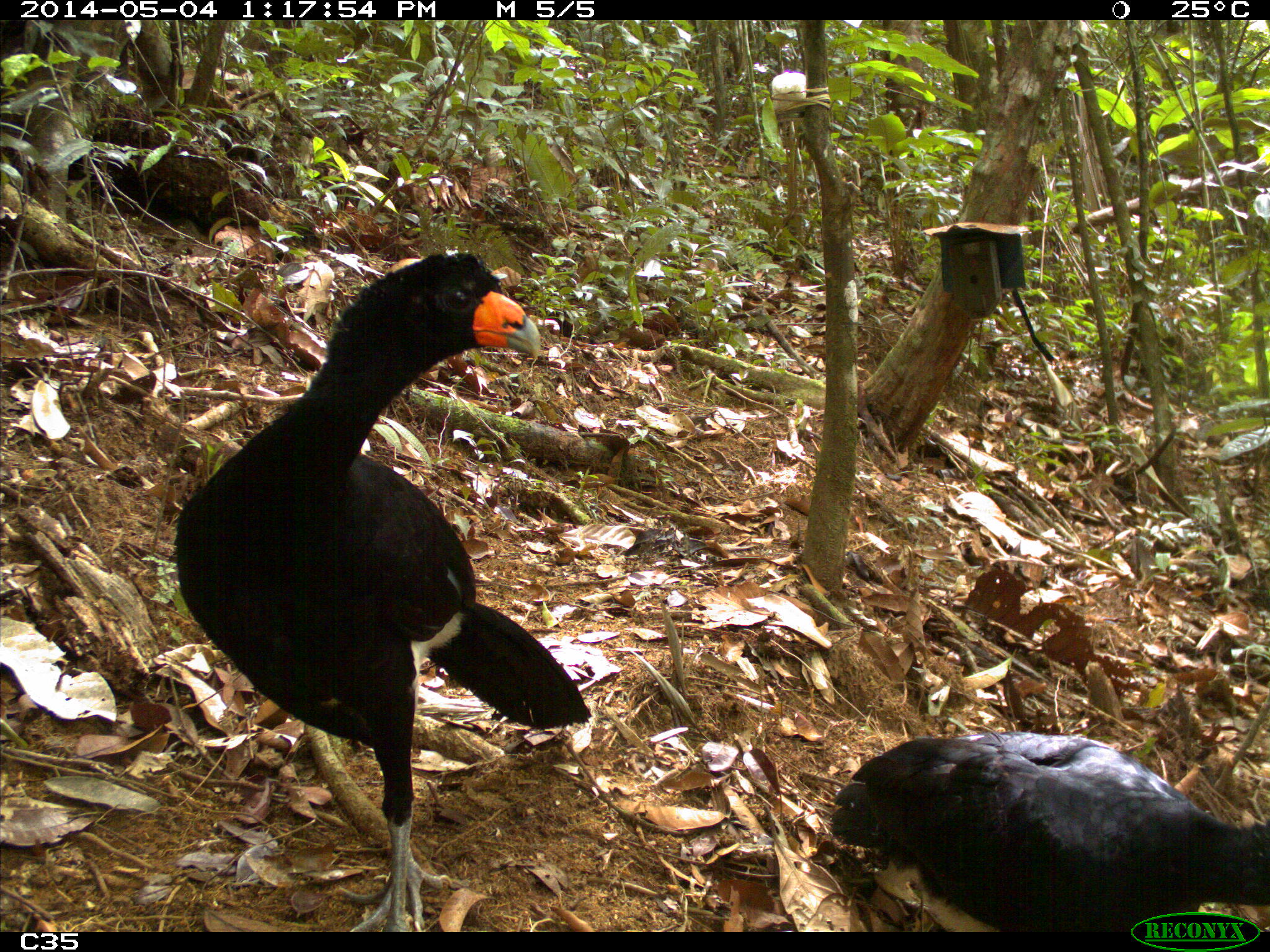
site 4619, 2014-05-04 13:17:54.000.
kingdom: Animalia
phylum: Chordata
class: Aves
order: Galliformes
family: Cracidae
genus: Crax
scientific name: Crax alector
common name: black curassow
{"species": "Crax alector (black curassow)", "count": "2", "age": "adult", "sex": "female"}